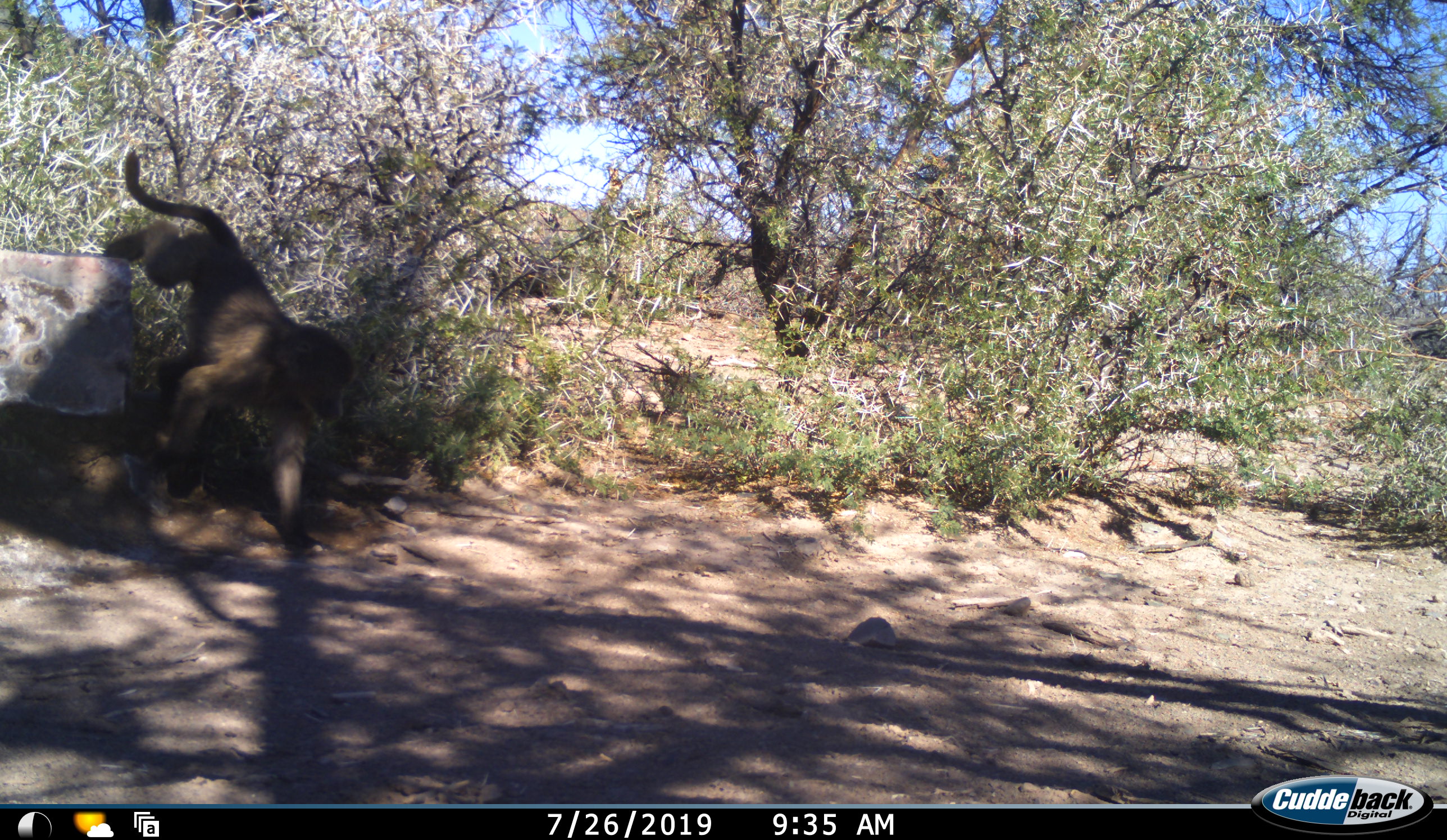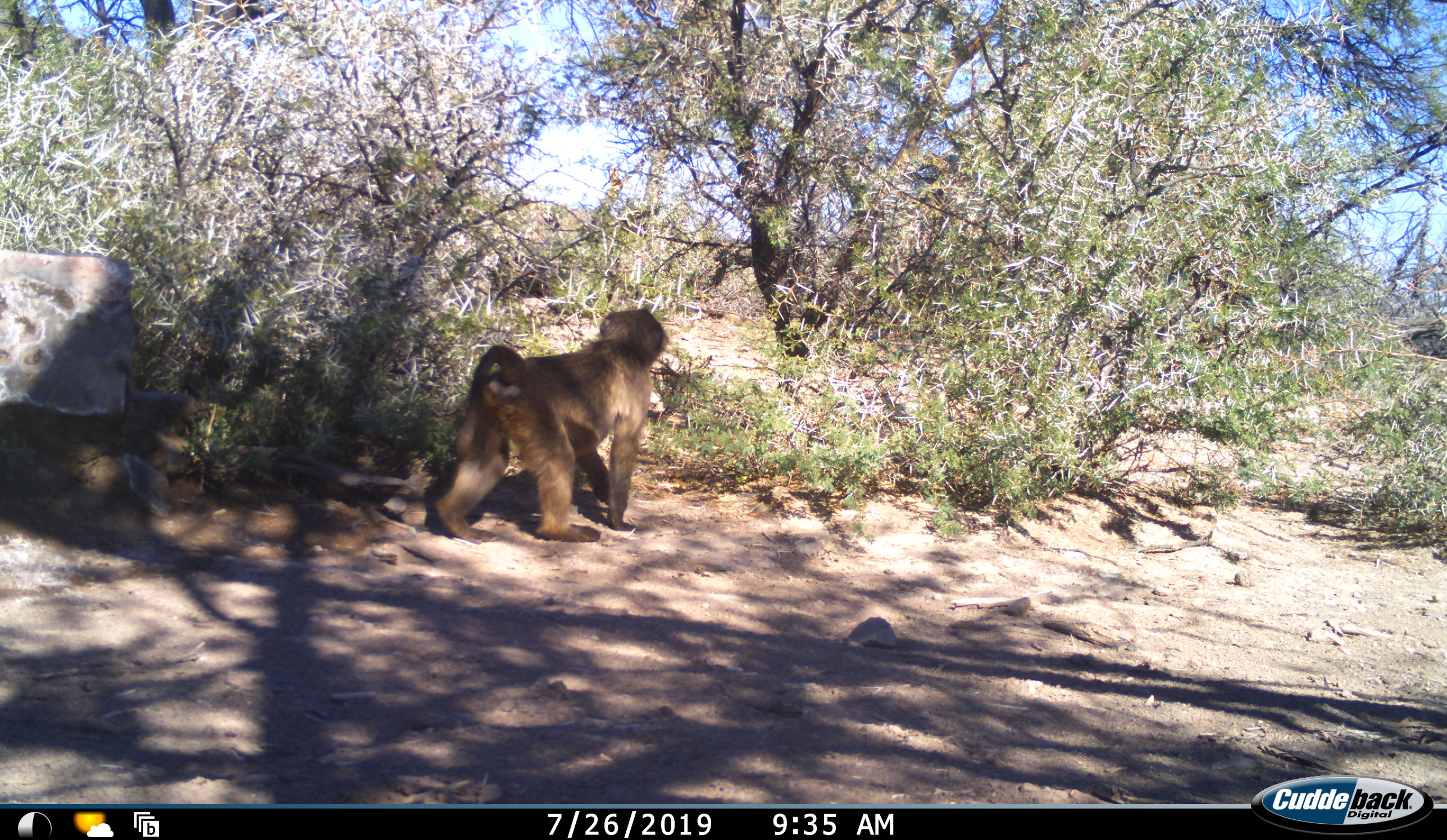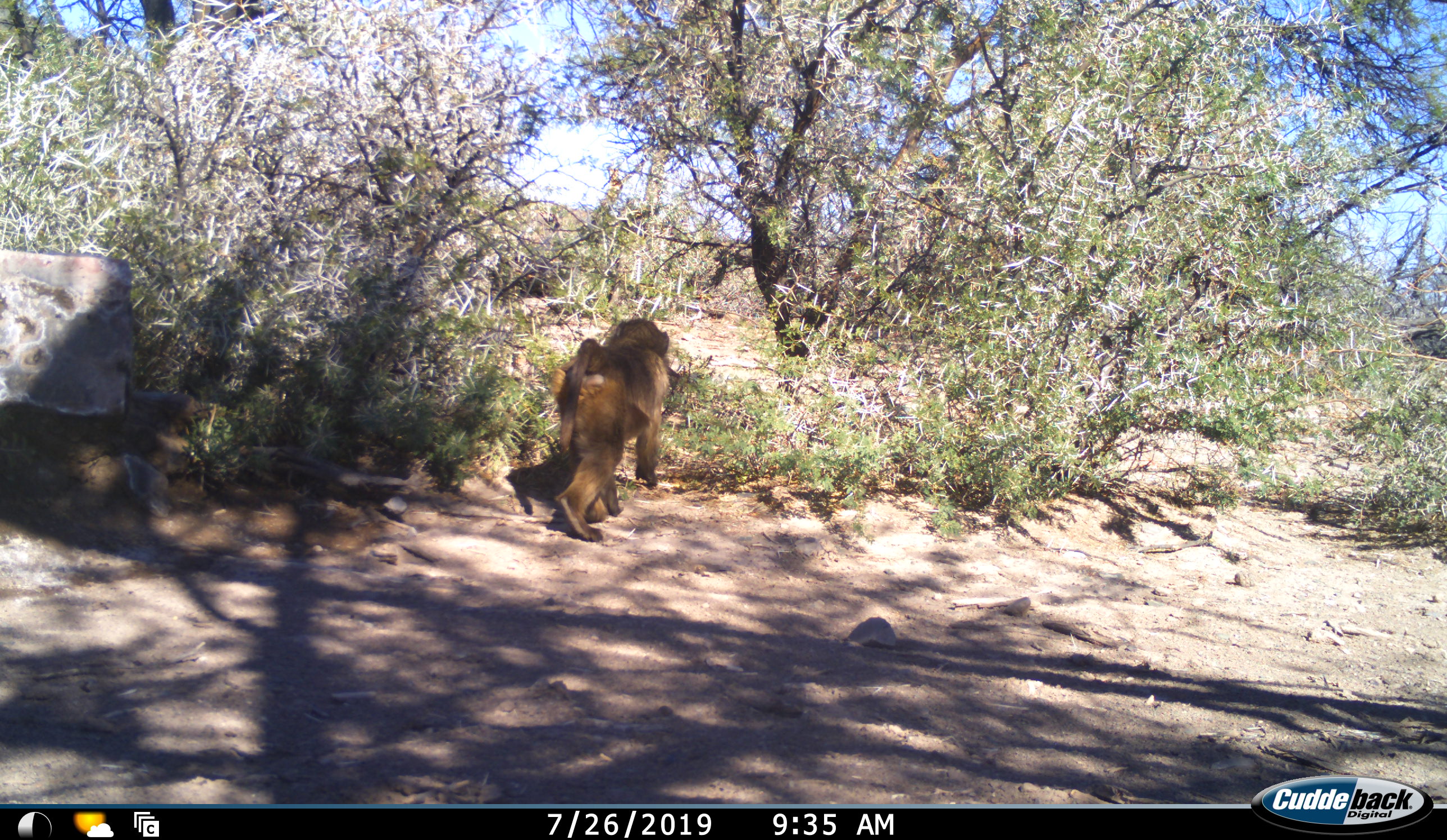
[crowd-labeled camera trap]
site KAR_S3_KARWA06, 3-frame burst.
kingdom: Animalia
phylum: Chordata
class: Mammalia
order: Primates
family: Cercopithecidae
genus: Papio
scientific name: Papio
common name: baboon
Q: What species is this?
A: Baboon (Papio).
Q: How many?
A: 1.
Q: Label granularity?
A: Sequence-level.